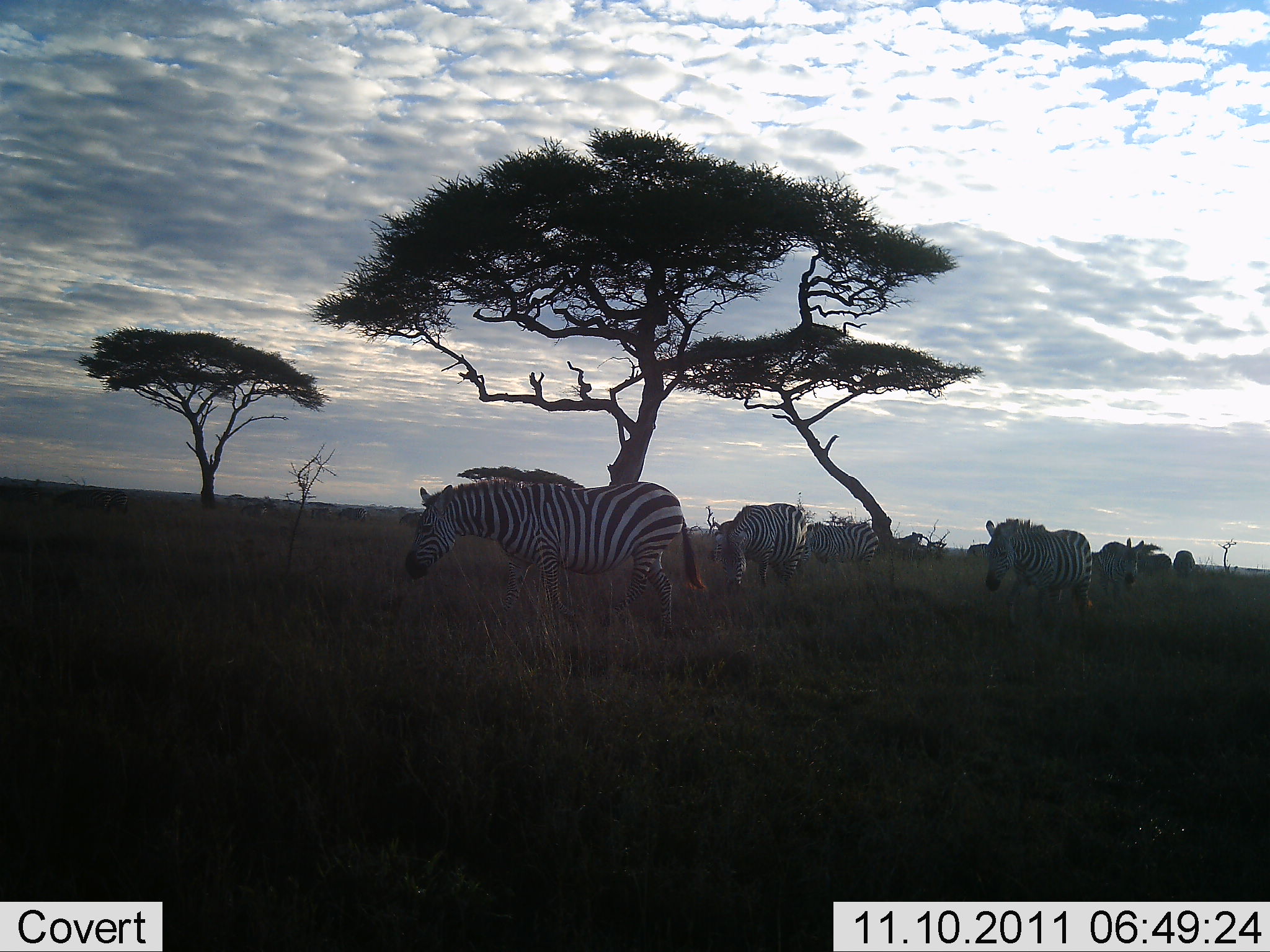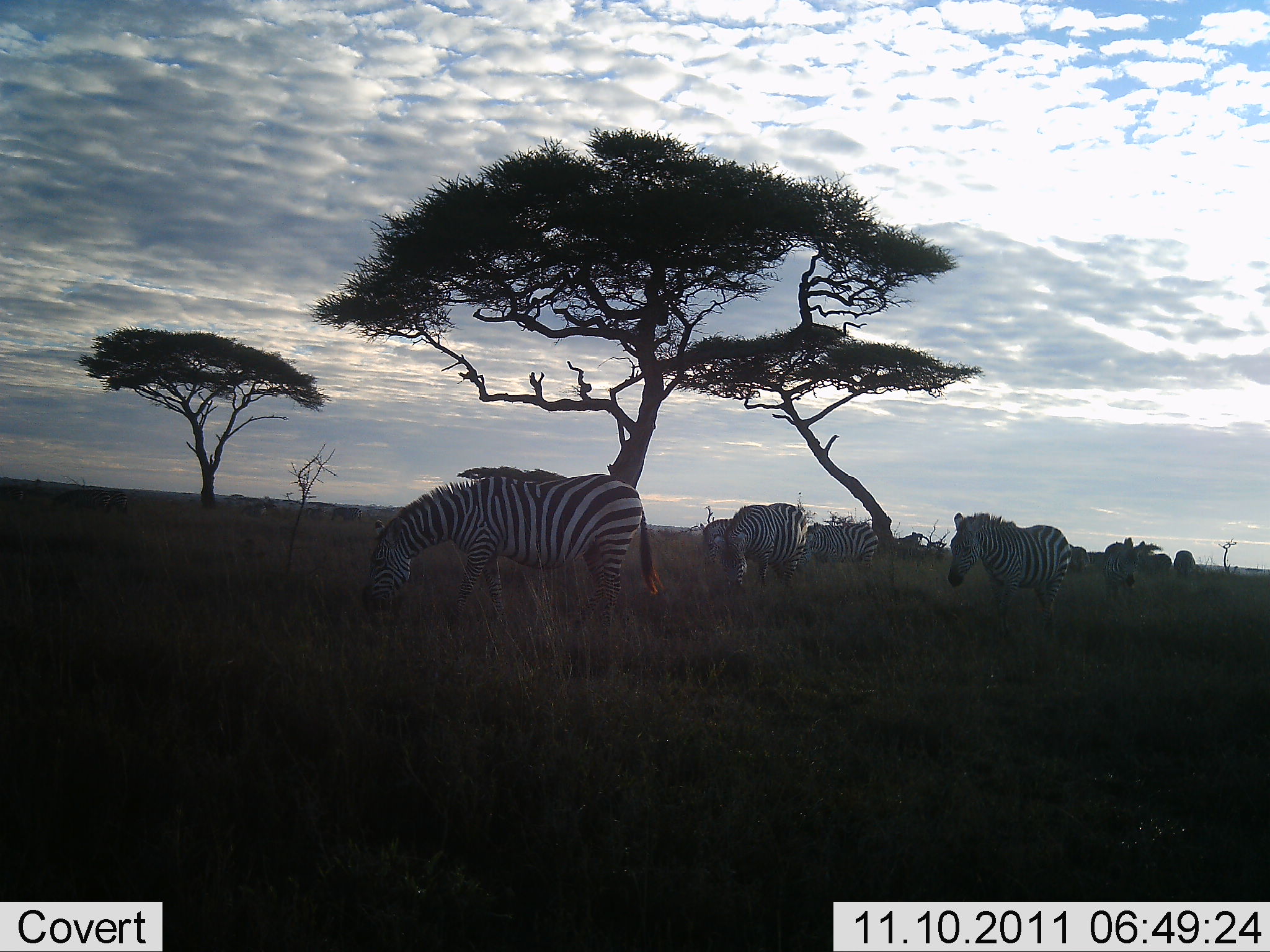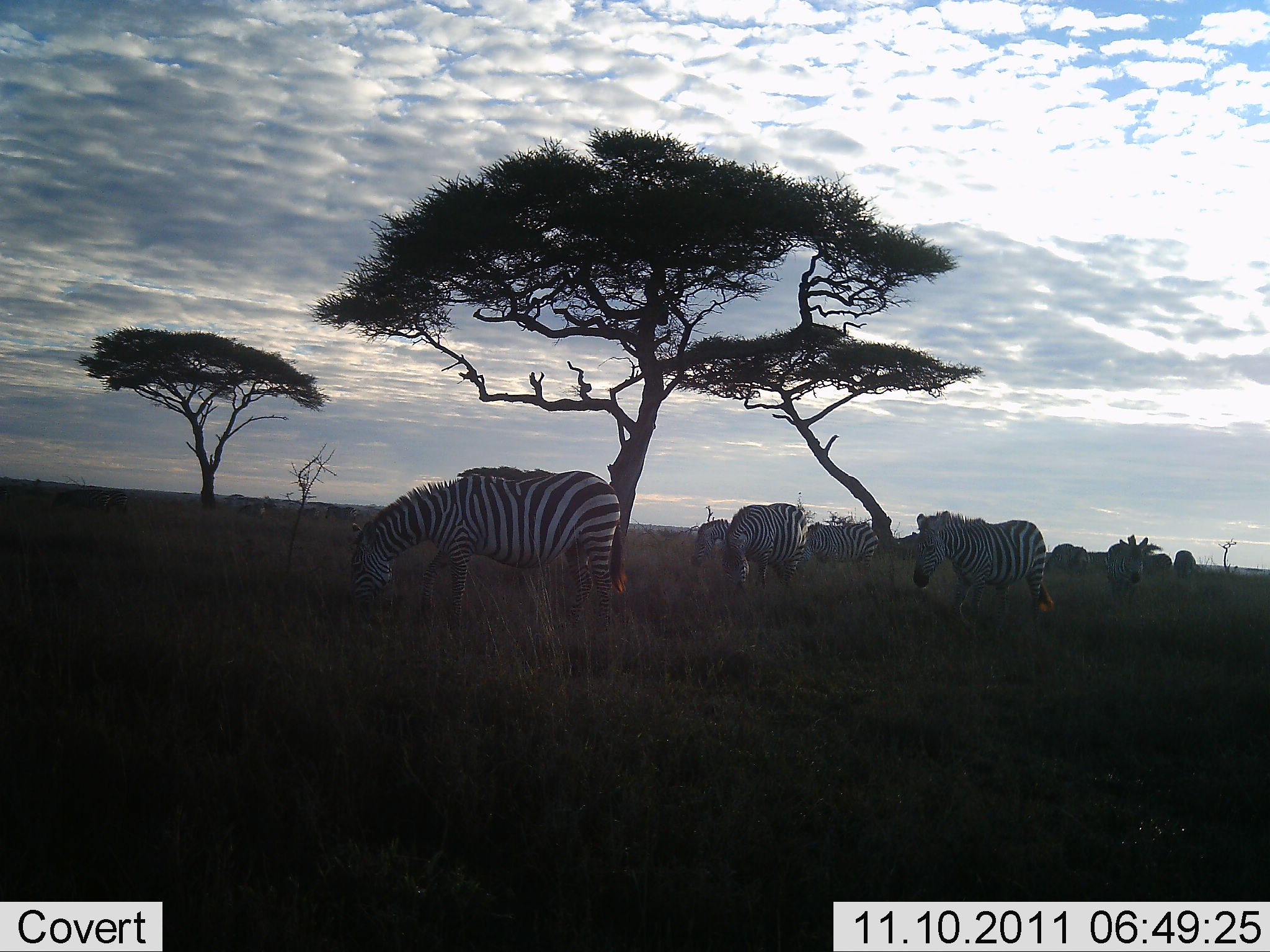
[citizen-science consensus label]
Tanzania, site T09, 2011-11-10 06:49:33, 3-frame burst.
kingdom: Animalia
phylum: Chordata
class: Mammalia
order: Perissodactyla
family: Equidae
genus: Equus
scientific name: Equus quagga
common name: plains zebra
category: zebra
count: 7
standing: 58%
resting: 0%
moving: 50%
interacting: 0%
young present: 0%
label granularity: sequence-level